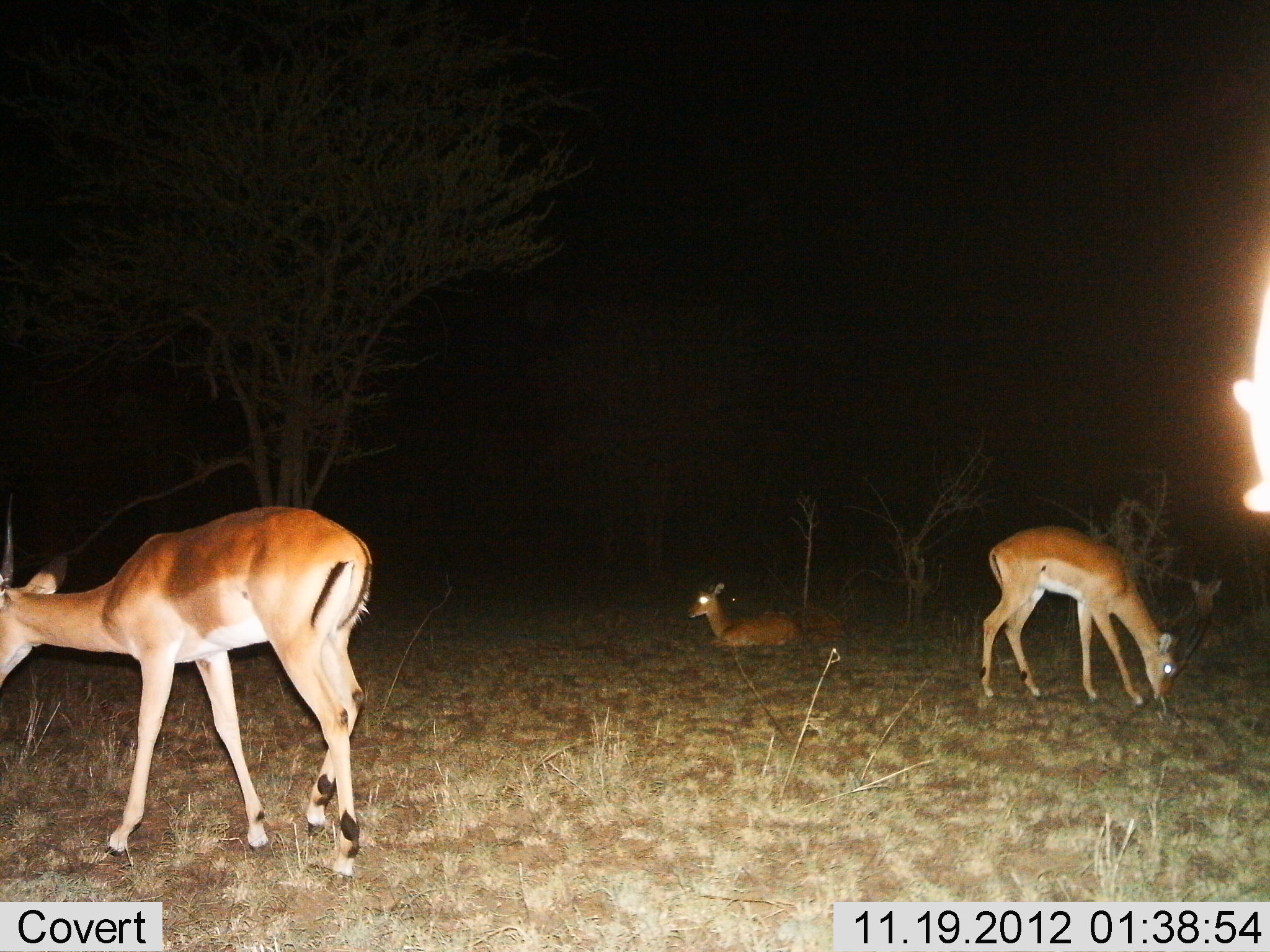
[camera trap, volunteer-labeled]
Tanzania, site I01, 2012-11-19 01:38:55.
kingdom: Animalia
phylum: Chordata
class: Mammalia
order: Artiodactyla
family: Bovidae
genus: Aepyceros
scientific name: Aepyceros melampus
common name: impala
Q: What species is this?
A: Impala (Aepyceros melampus).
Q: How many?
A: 4.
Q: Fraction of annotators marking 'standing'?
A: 60%.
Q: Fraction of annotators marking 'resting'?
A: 90%.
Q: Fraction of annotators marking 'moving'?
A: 0%.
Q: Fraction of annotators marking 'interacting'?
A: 10%.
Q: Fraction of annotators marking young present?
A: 30%.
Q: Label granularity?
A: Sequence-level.